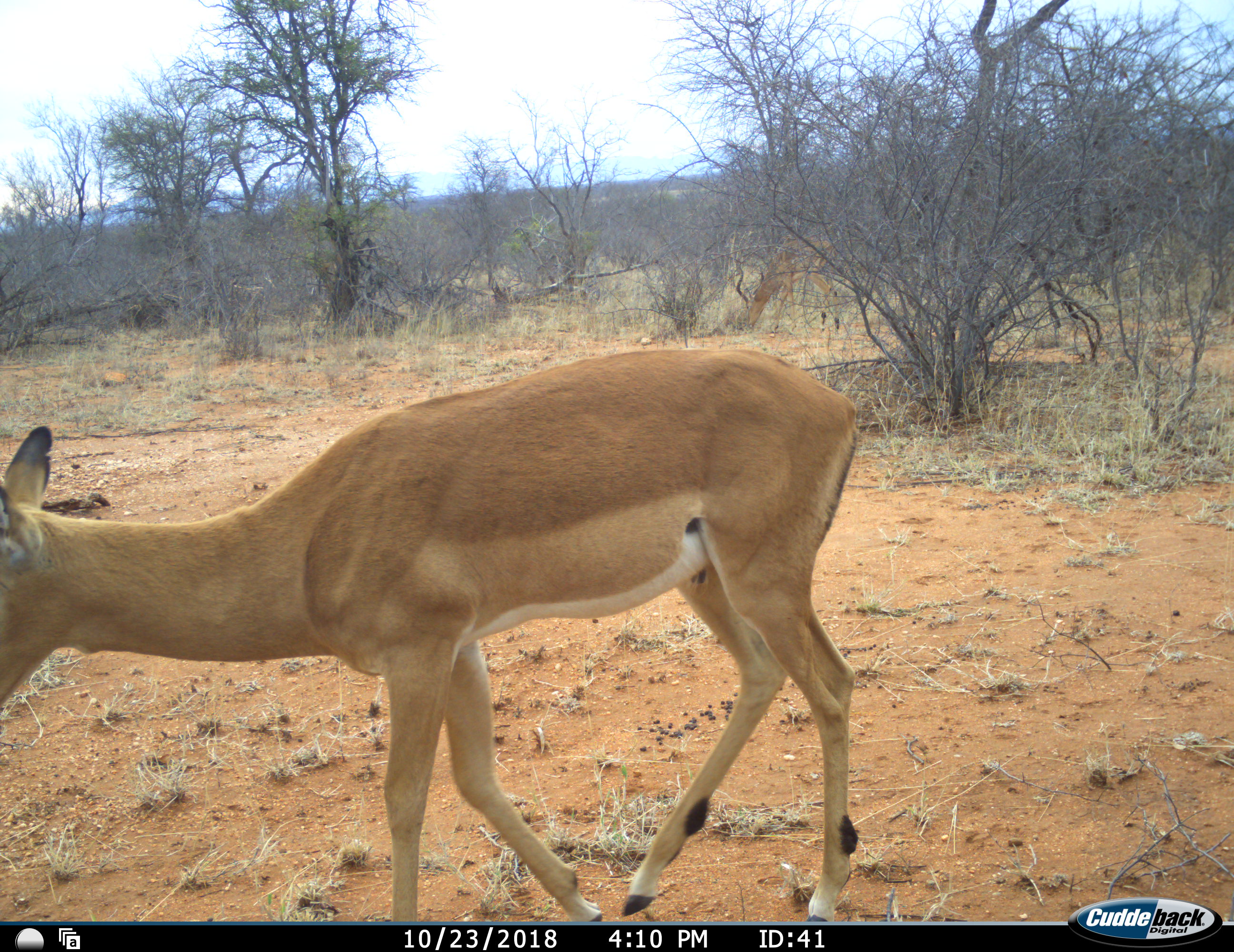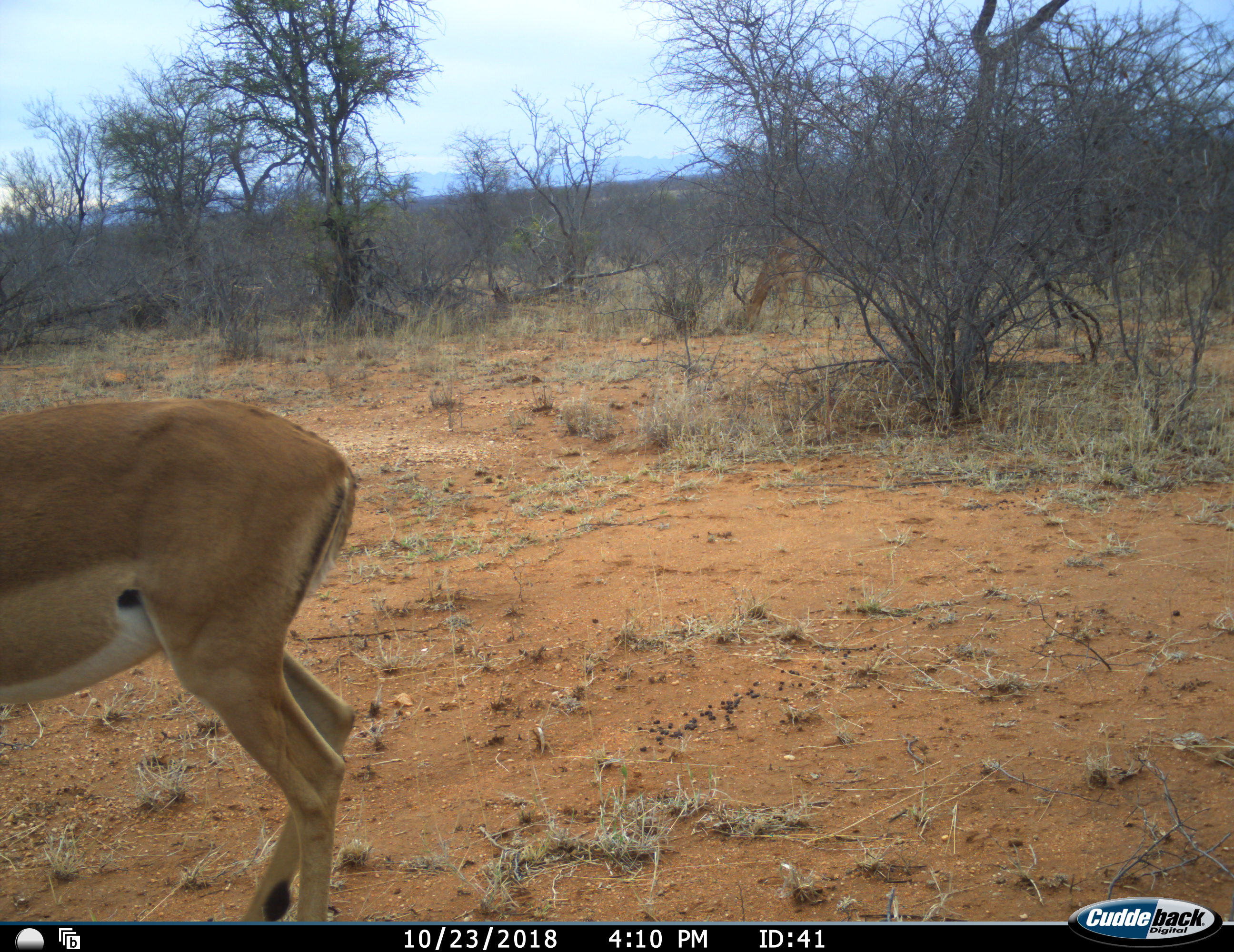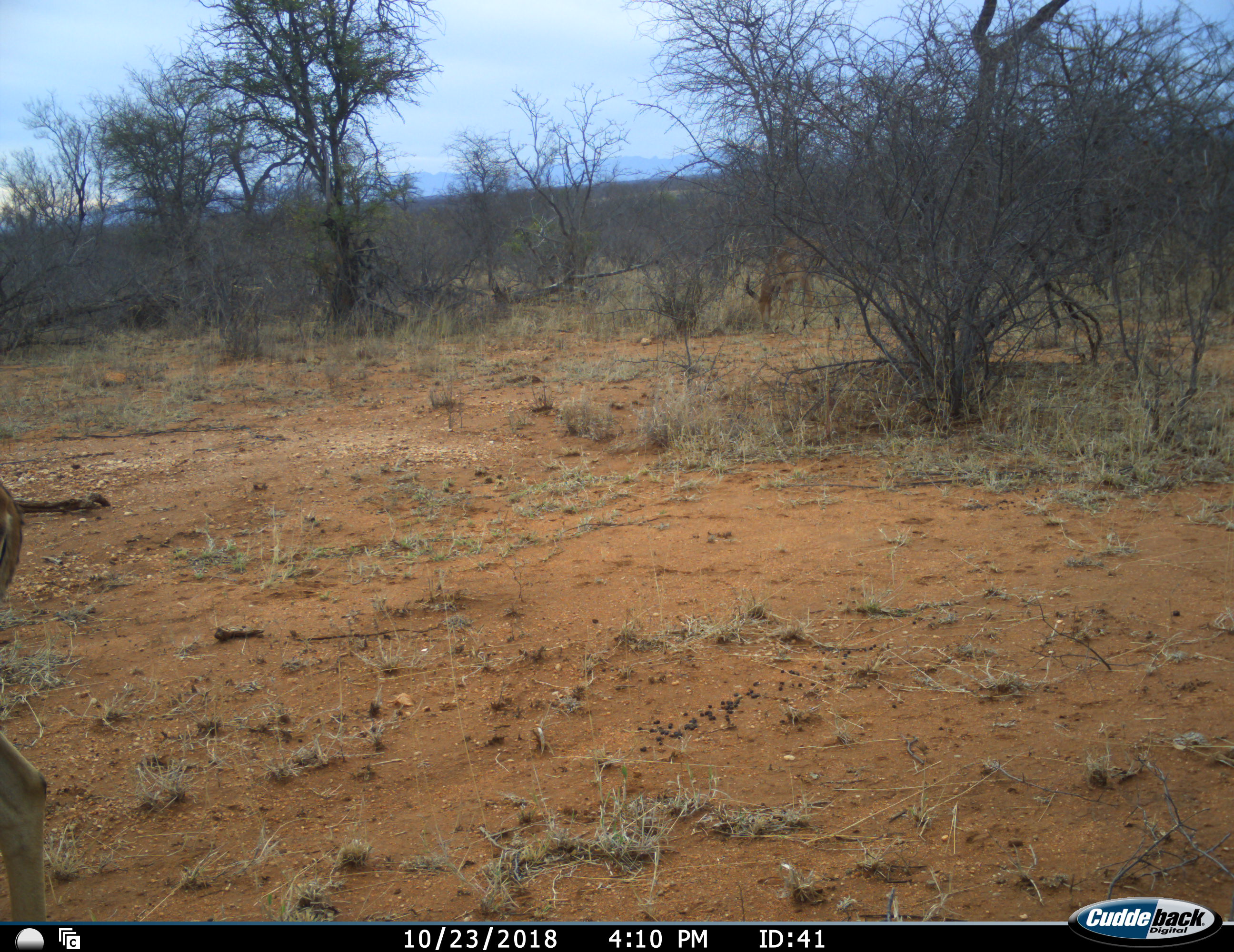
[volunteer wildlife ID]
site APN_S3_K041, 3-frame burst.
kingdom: Animalia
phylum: Chordata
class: Mammalia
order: Artiodactyla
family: Bovidae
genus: Aepyceros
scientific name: Aepyceros melampus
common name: impala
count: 2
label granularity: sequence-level